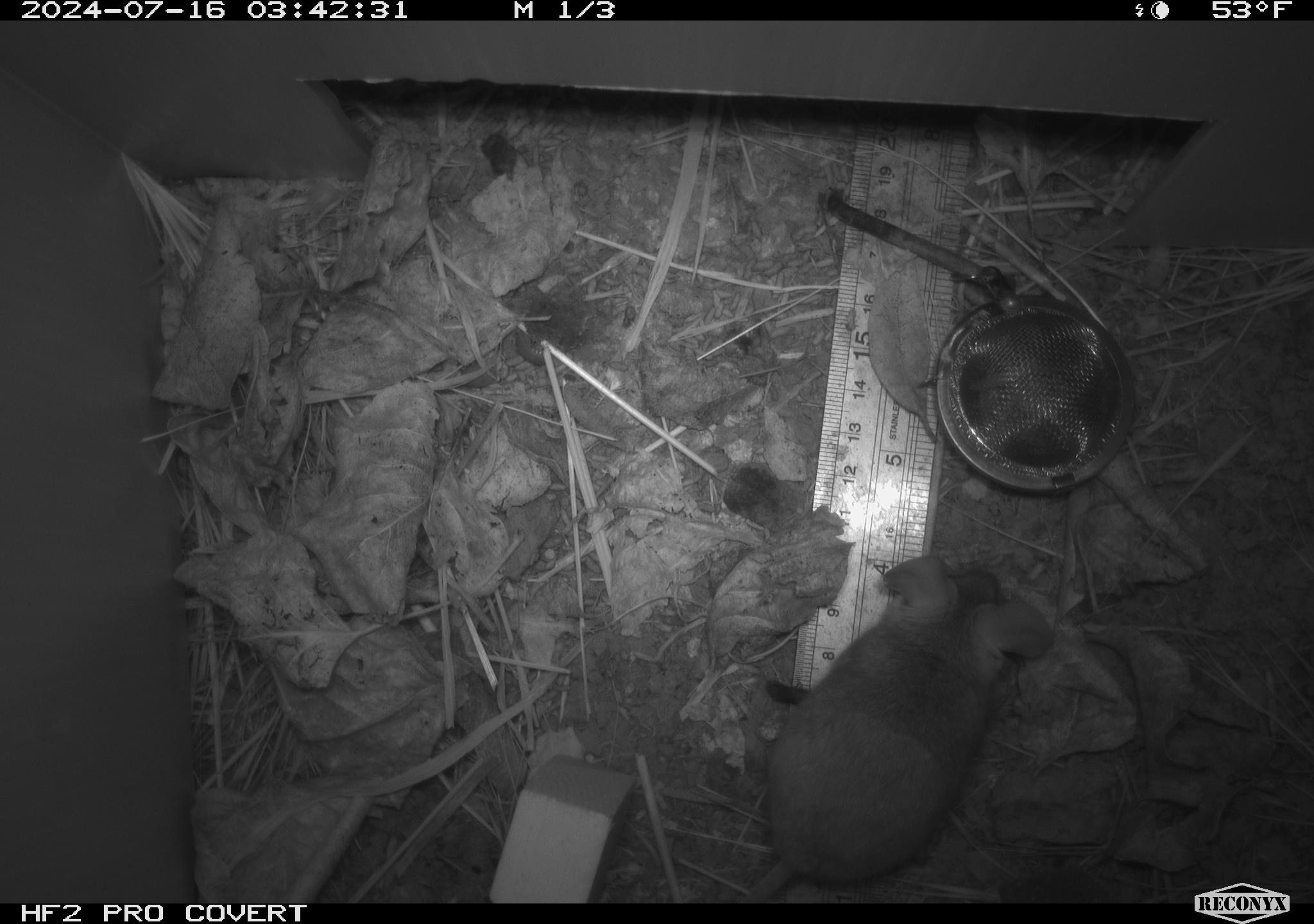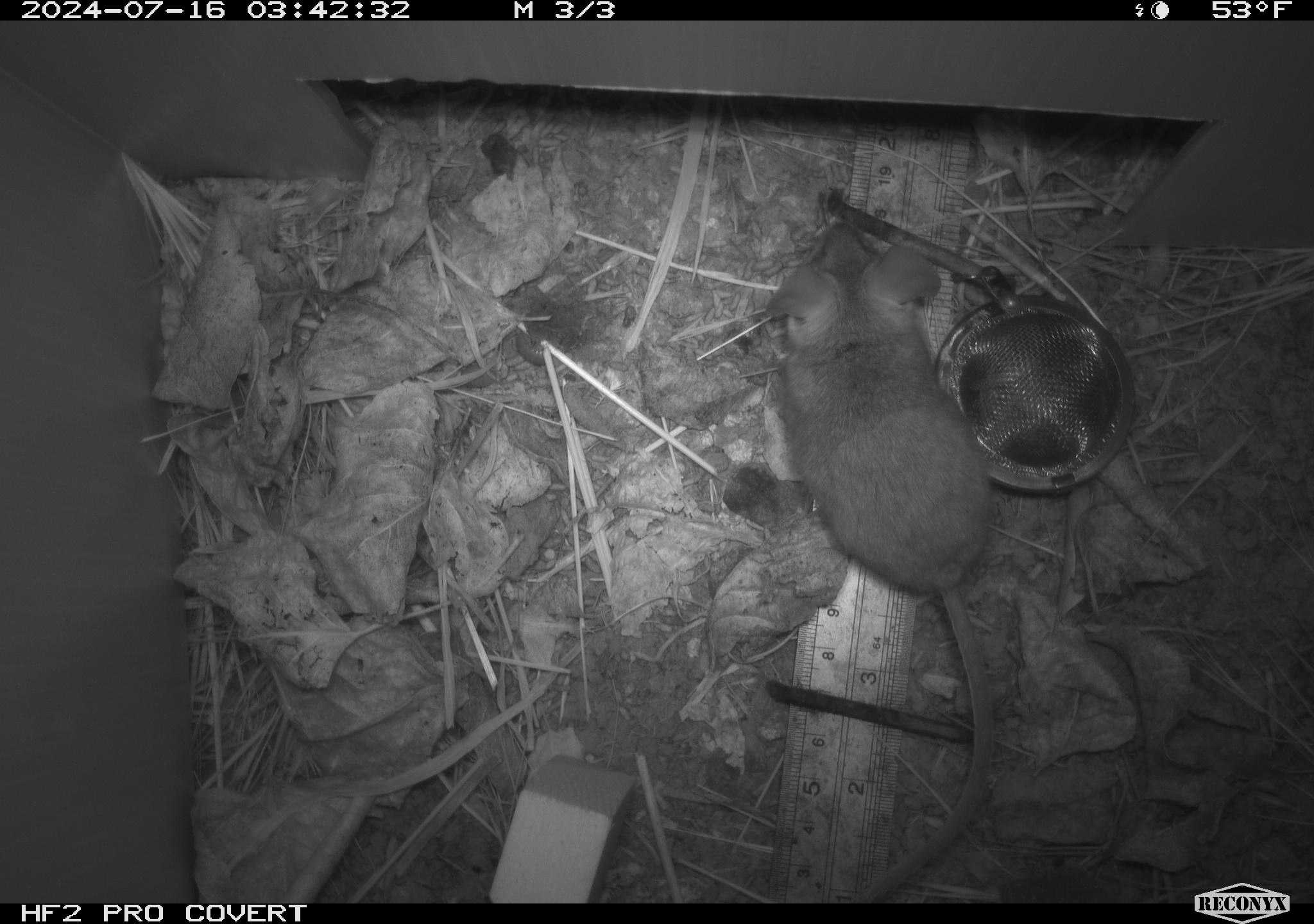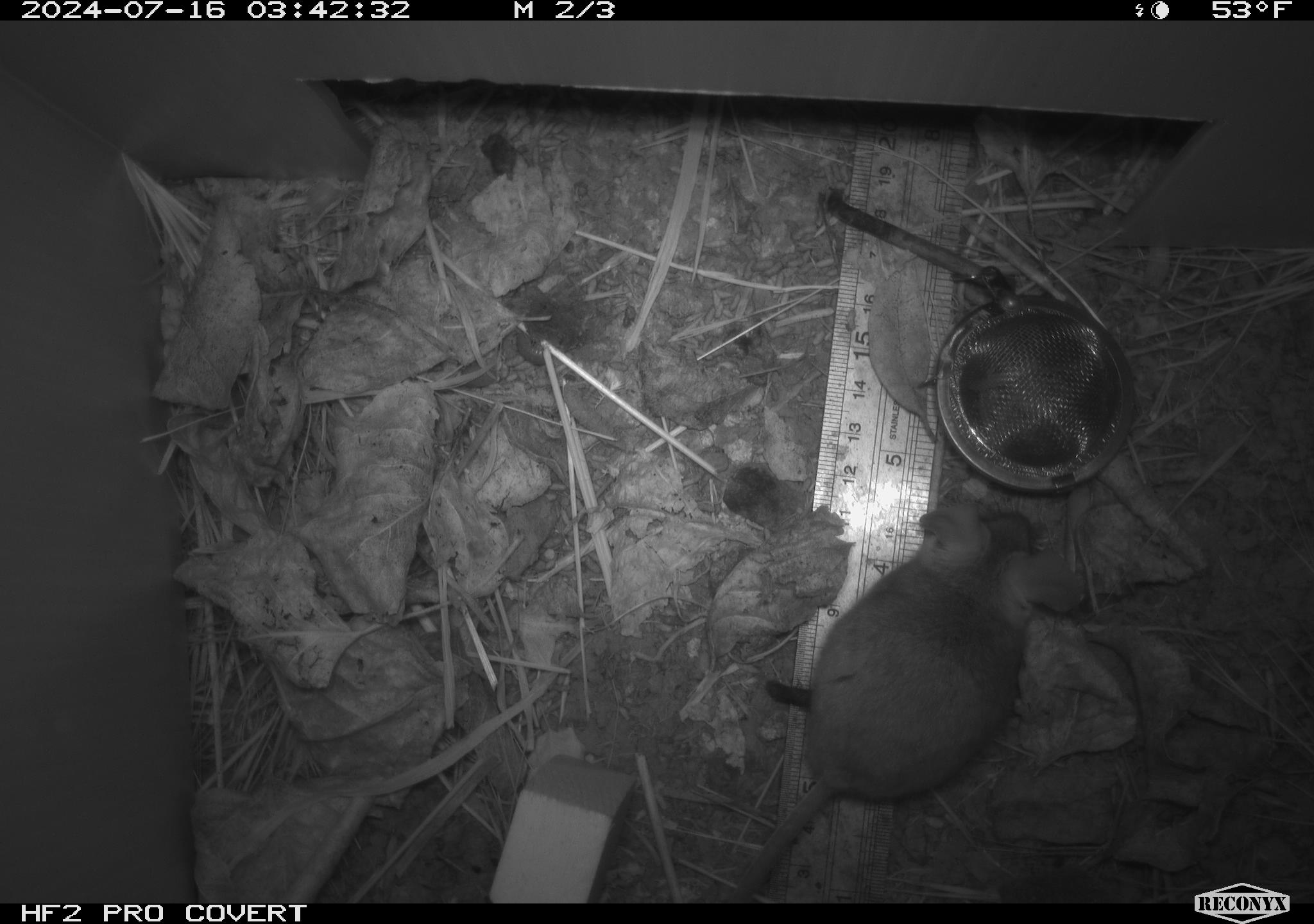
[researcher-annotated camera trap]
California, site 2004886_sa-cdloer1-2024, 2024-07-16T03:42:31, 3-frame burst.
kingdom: Animalia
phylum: Chordata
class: Mammalia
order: Rodentia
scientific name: Rodentia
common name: mouse species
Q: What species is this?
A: Mouse species (Rodentia).